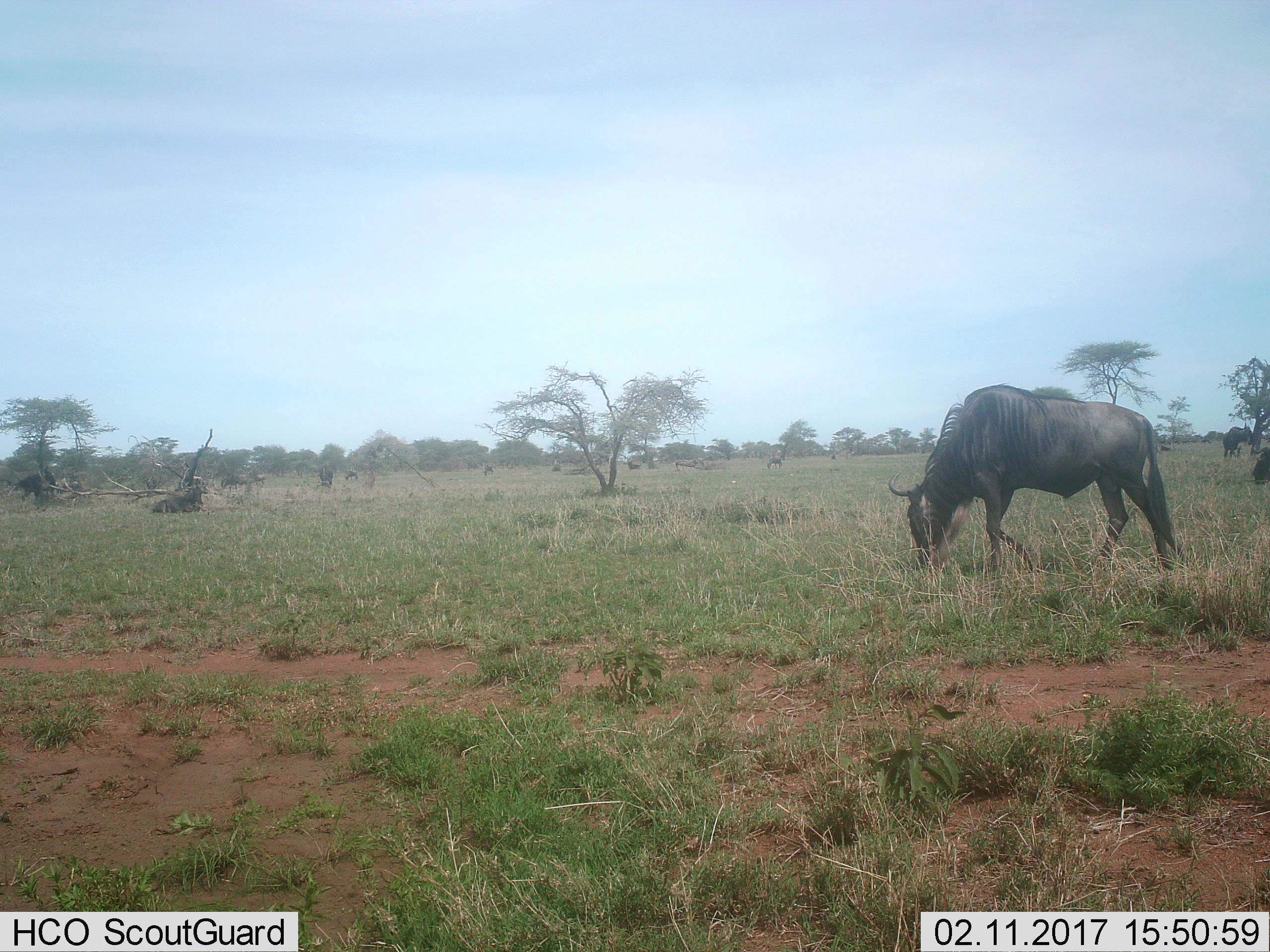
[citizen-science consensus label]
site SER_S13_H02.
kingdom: Animalia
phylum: Chordata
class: Mammalia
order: Artiodactyla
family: Bovidae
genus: Connochaetes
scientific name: Connochaetes taurinus taurinus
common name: blue wildebeest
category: wildebeestblue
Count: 11-50.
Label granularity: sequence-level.